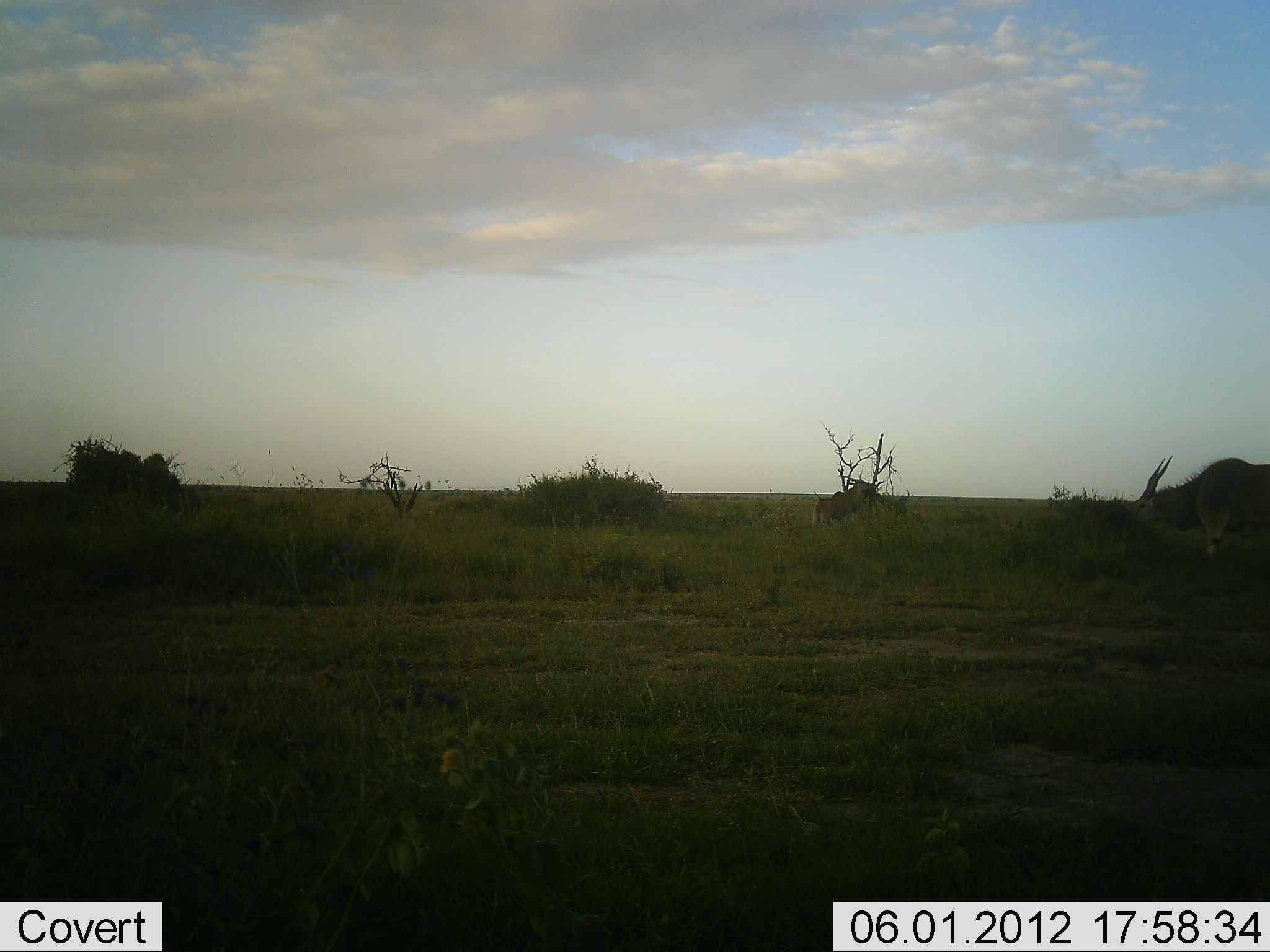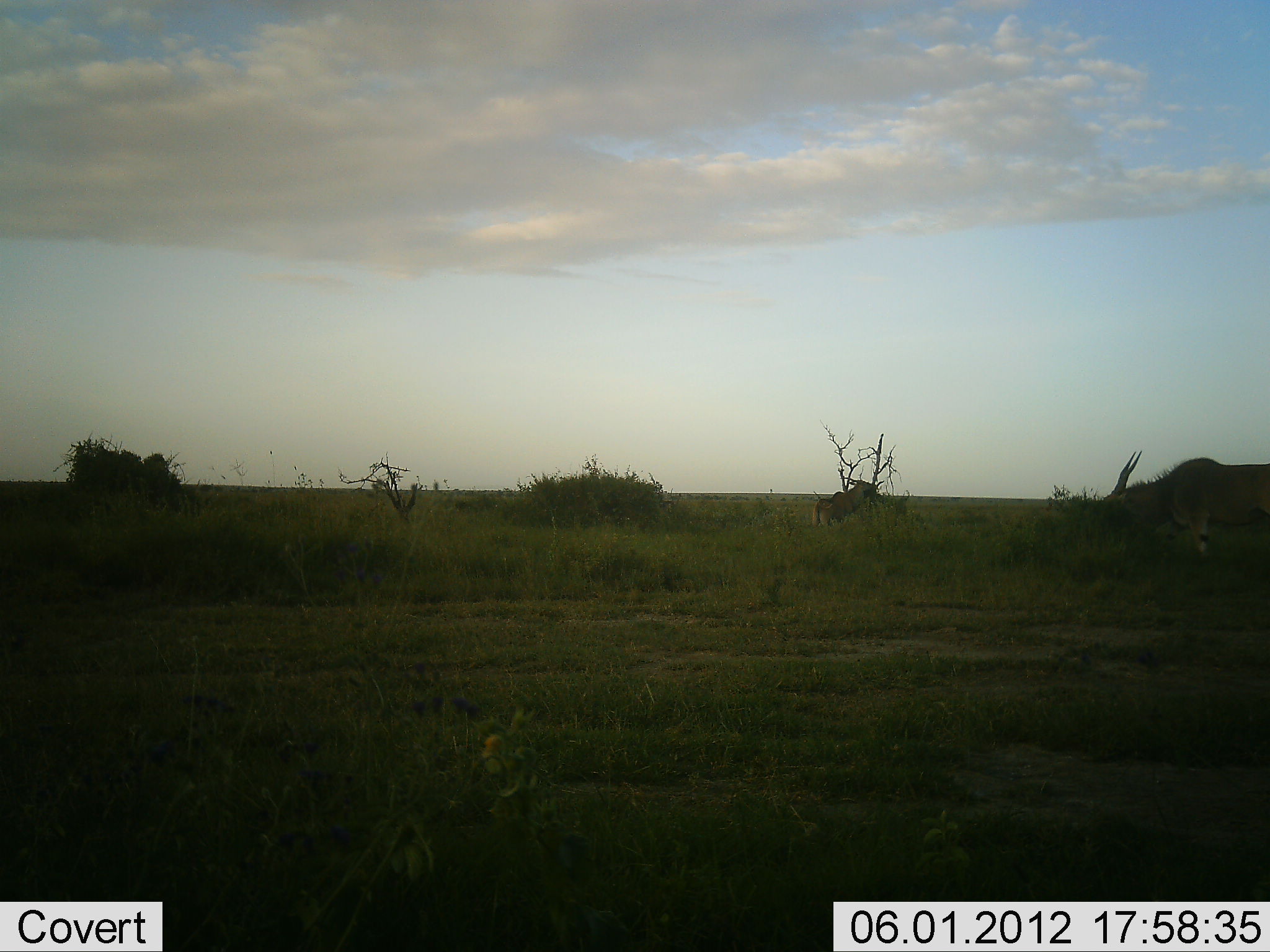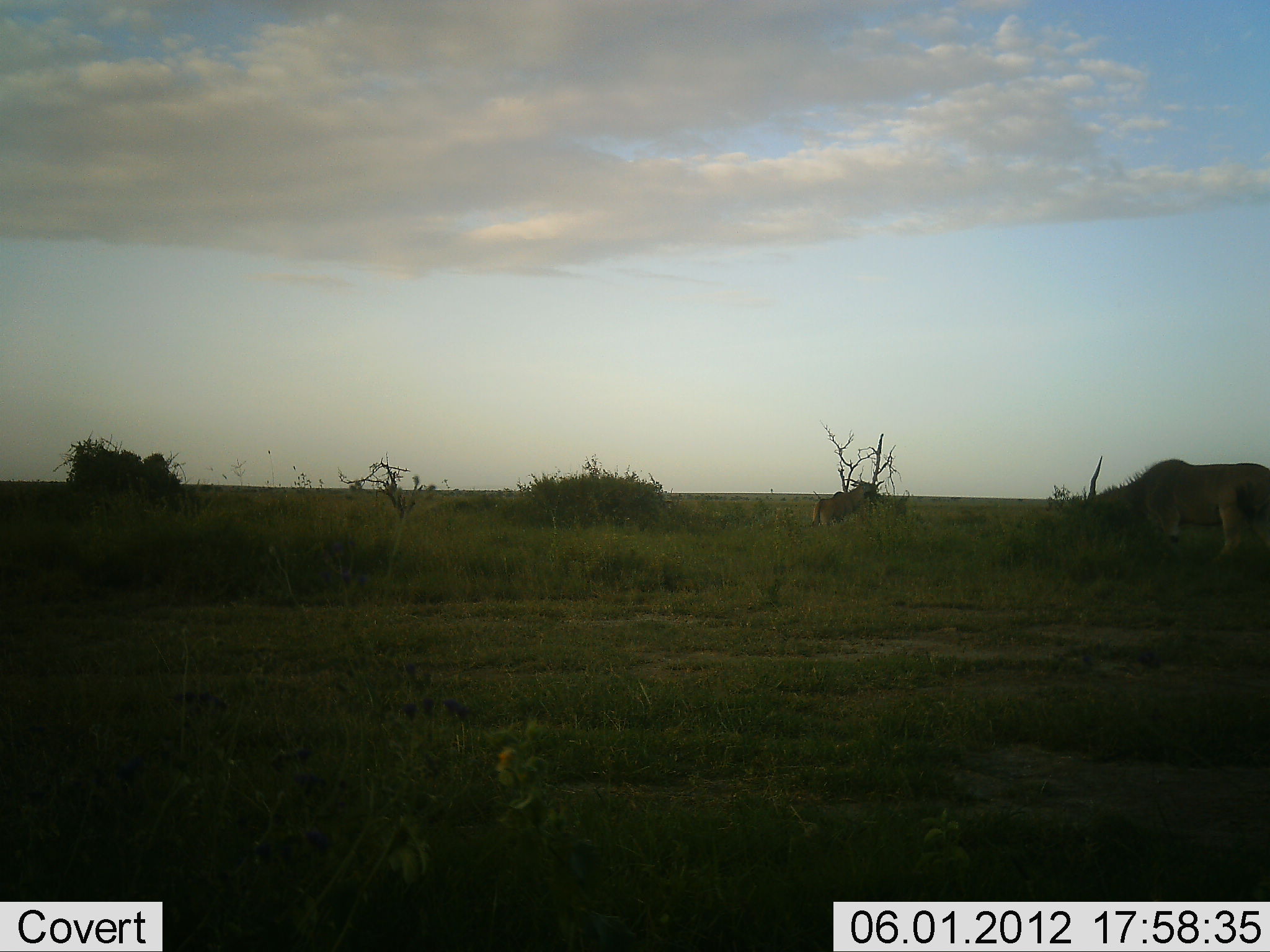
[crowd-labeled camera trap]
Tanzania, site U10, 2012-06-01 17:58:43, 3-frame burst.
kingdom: Animalia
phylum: Chordata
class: Mammalia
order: Artiodactyla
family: Bovidae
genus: Tragelaphus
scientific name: Tragelaphus oryx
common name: eland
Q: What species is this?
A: Eland (Tragelaphus oryx).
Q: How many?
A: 2.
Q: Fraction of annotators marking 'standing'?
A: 30%.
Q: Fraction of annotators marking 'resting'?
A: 0%.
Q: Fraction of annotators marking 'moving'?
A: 80%.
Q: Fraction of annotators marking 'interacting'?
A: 0%.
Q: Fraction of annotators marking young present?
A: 10%.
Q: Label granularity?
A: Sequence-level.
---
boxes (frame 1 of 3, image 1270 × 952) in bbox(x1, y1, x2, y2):
animal: bbox(1123, 455, 1270, 588); bbox(813, 477, 877, 531)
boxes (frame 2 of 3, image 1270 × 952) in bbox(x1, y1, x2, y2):
animal: bbox(1102, 452, 1270, 580); bbox(812, 477, 873, 528)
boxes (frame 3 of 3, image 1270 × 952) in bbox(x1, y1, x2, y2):
animal: bbox(1081, 456, 1270, 580); bbox(811, 477, 871, 529)